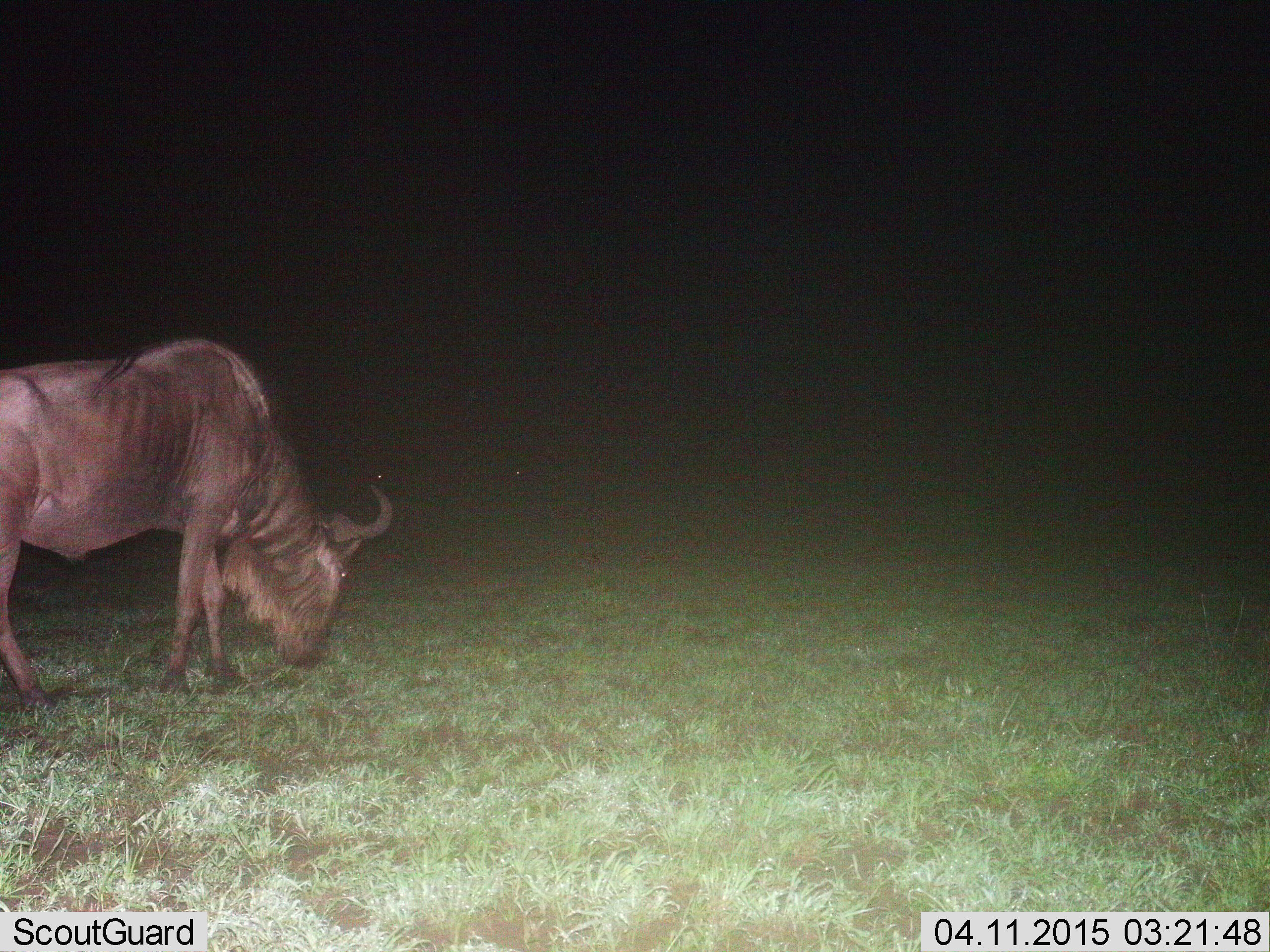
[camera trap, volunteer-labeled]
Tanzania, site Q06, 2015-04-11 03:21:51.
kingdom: Animalia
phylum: Chordata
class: Mammalia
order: Artiodactyla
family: Bovidae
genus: Connochaetes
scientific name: Connochaetes taurinus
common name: blue wildebeest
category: wildebeest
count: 1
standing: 50%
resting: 0%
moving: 0%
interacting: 0%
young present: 0%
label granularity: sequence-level